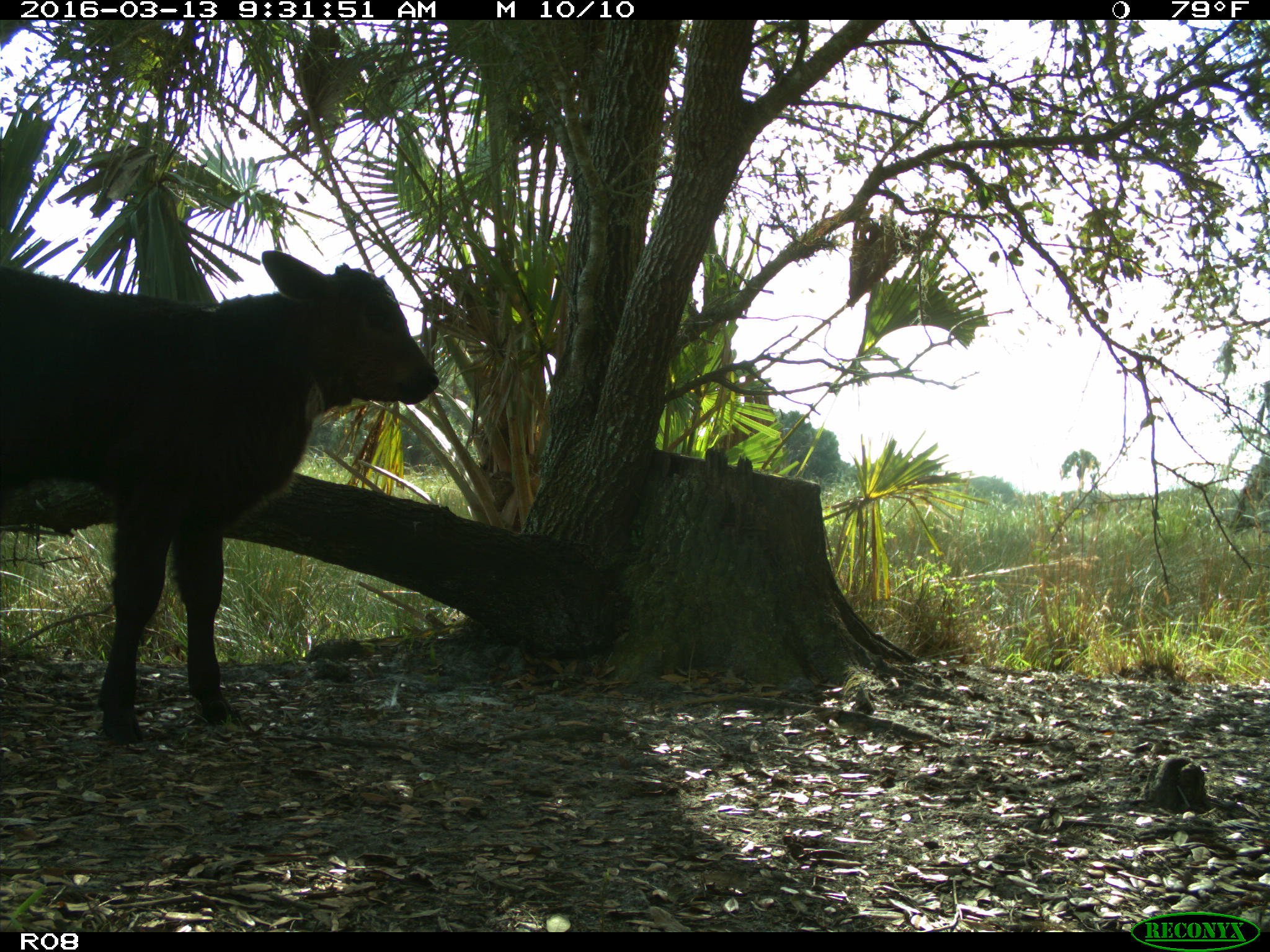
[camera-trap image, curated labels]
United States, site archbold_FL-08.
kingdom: Animalia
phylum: Chordata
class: Mammalia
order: Artiodactyla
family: Bovidae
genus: Bos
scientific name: Bos taurus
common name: domestic cow